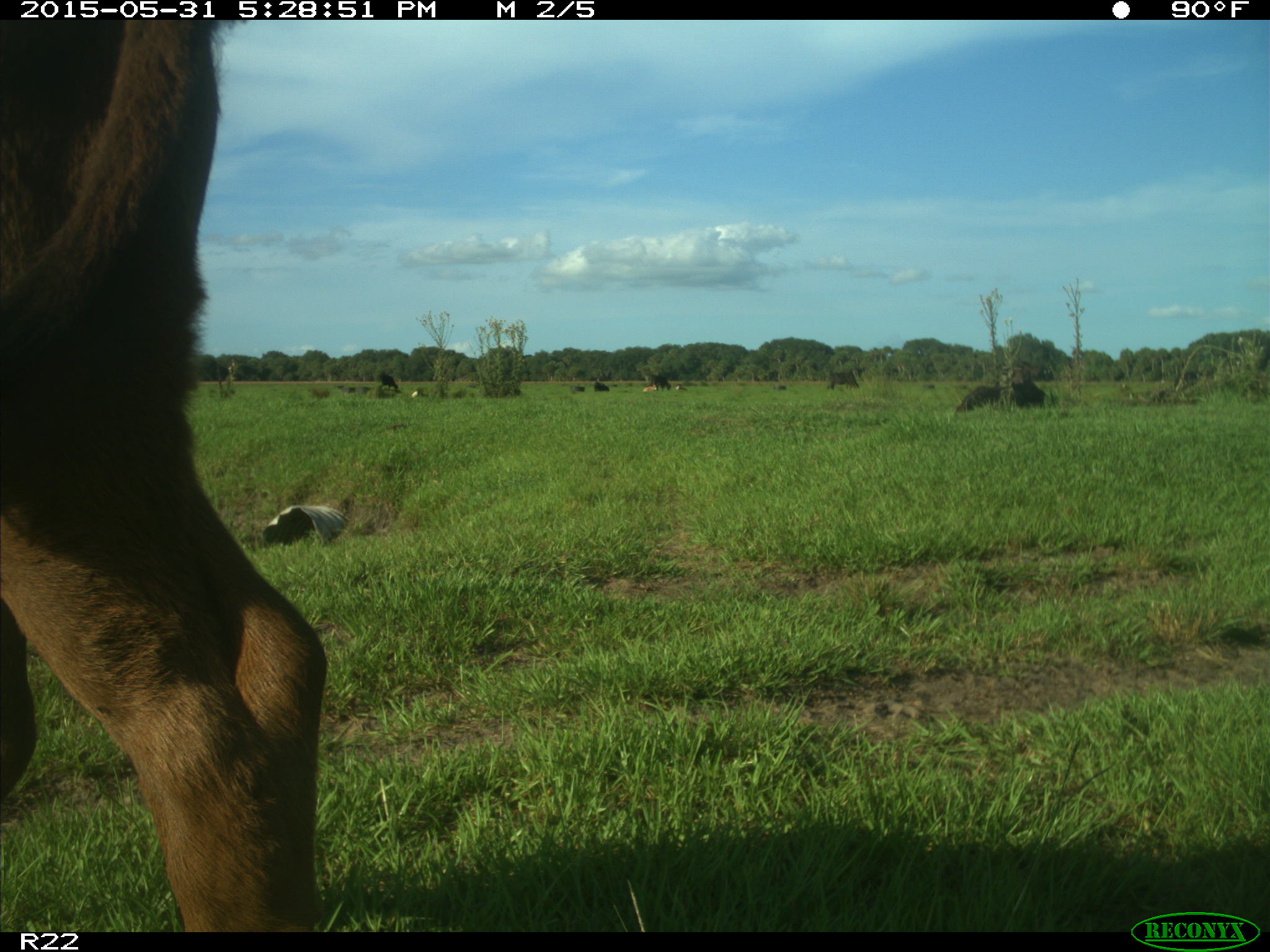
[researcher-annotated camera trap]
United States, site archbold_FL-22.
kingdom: Animalia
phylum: Chordata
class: Mammalia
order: Artiodactyla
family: Bovidae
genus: Bos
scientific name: Bos taurus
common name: domestic cow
Bos taurus (domestic cow).